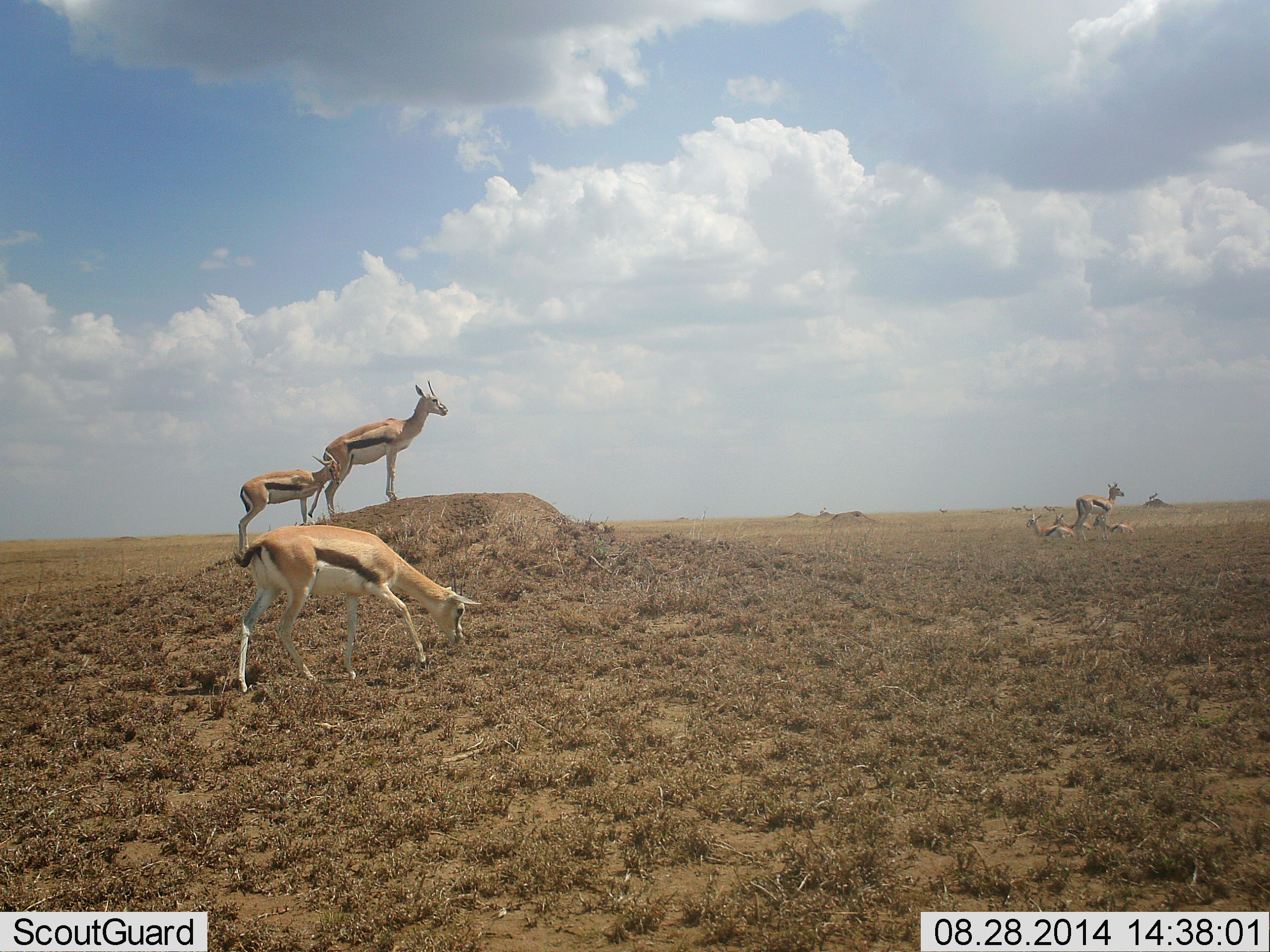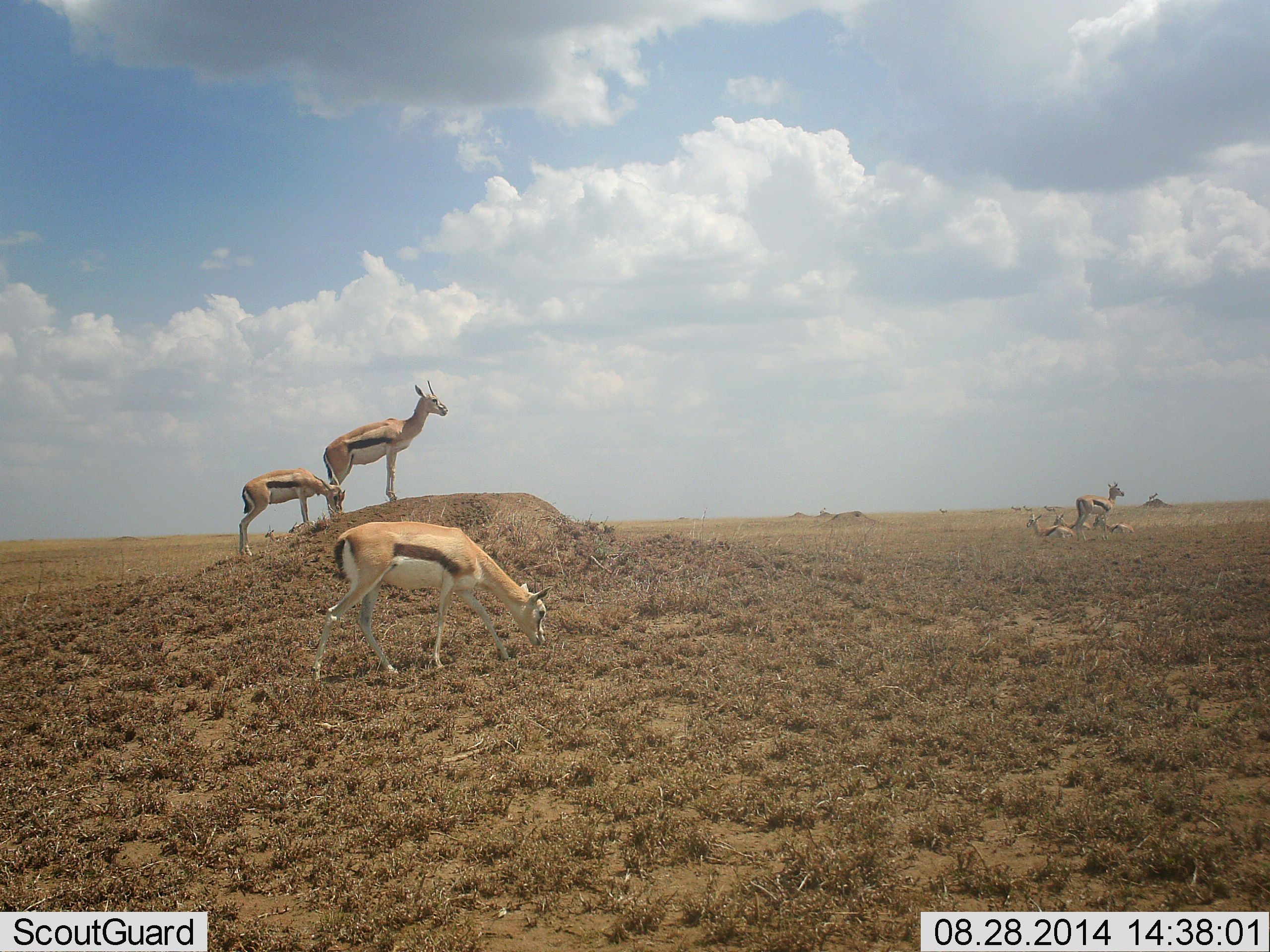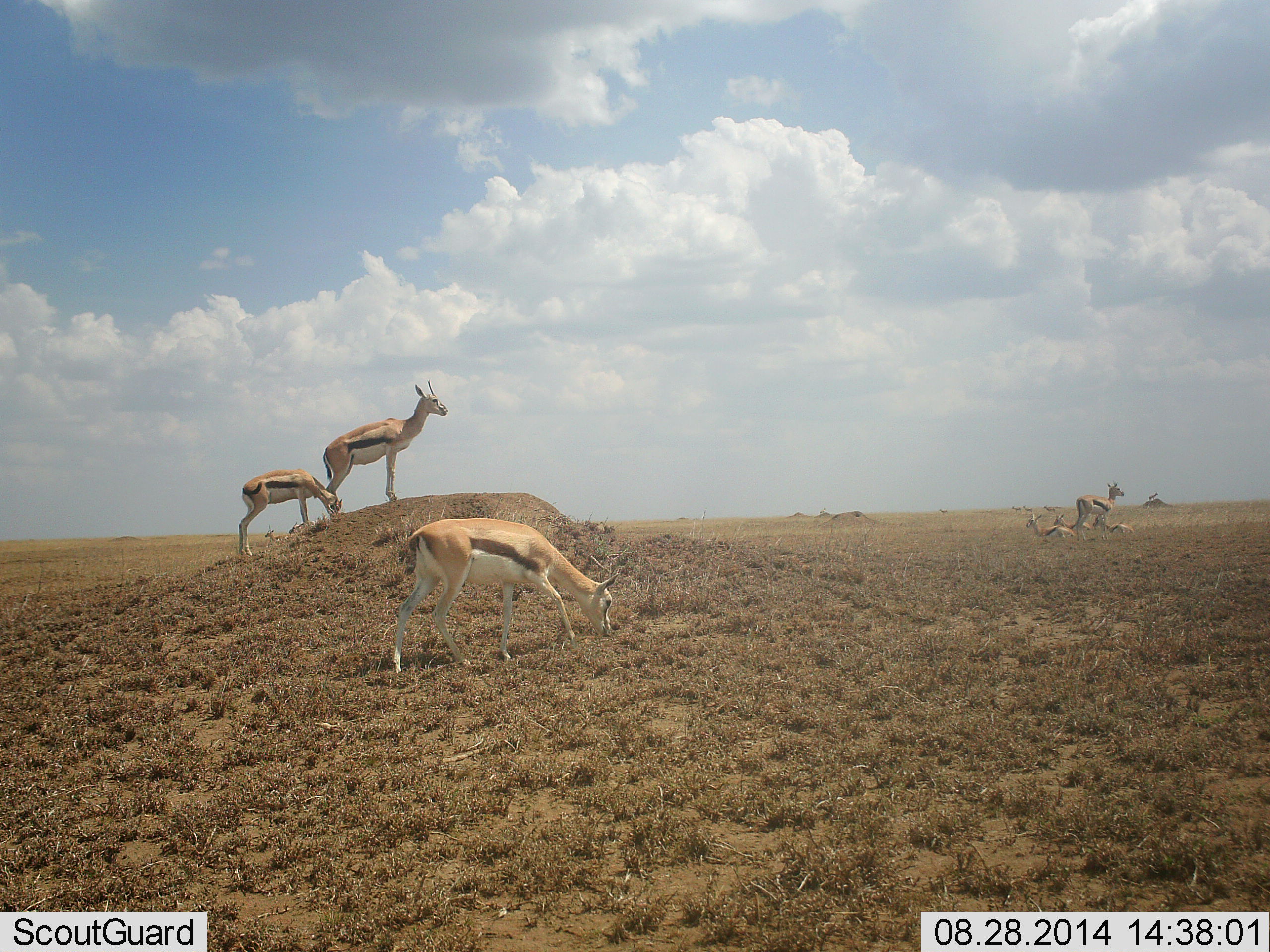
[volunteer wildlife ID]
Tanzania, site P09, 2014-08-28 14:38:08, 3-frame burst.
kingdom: Animalia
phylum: Chordata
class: Mammalia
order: Artiodactyla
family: Bovidae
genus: Eudorcas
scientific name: Eudorcas thomsonii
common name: thomson's gazelle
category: gazellethomsons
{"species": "gazellethomsons (thomson's gazelle) (Eudorcas thomsonii)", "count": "7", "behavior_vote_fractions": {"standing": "70%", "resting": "50%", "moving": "70%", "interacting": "0%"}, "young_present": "10%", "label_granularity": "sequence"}